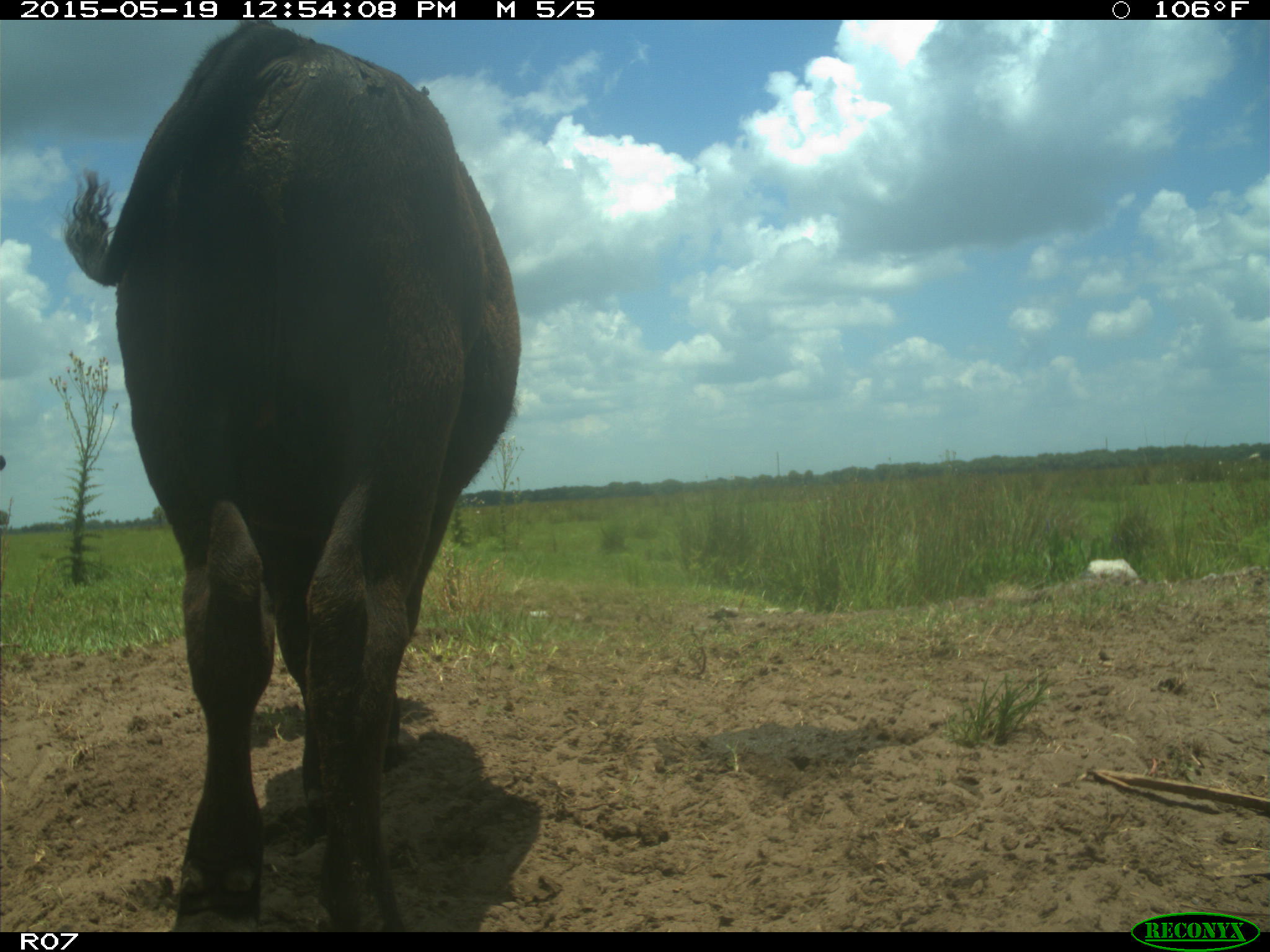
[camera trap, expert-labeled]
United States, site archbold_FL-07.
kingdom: Animalia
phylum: Chordata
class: Mammalia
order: Artiodactyla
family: Bovidae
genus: Bos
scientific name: Bos taurus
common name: domestic cow